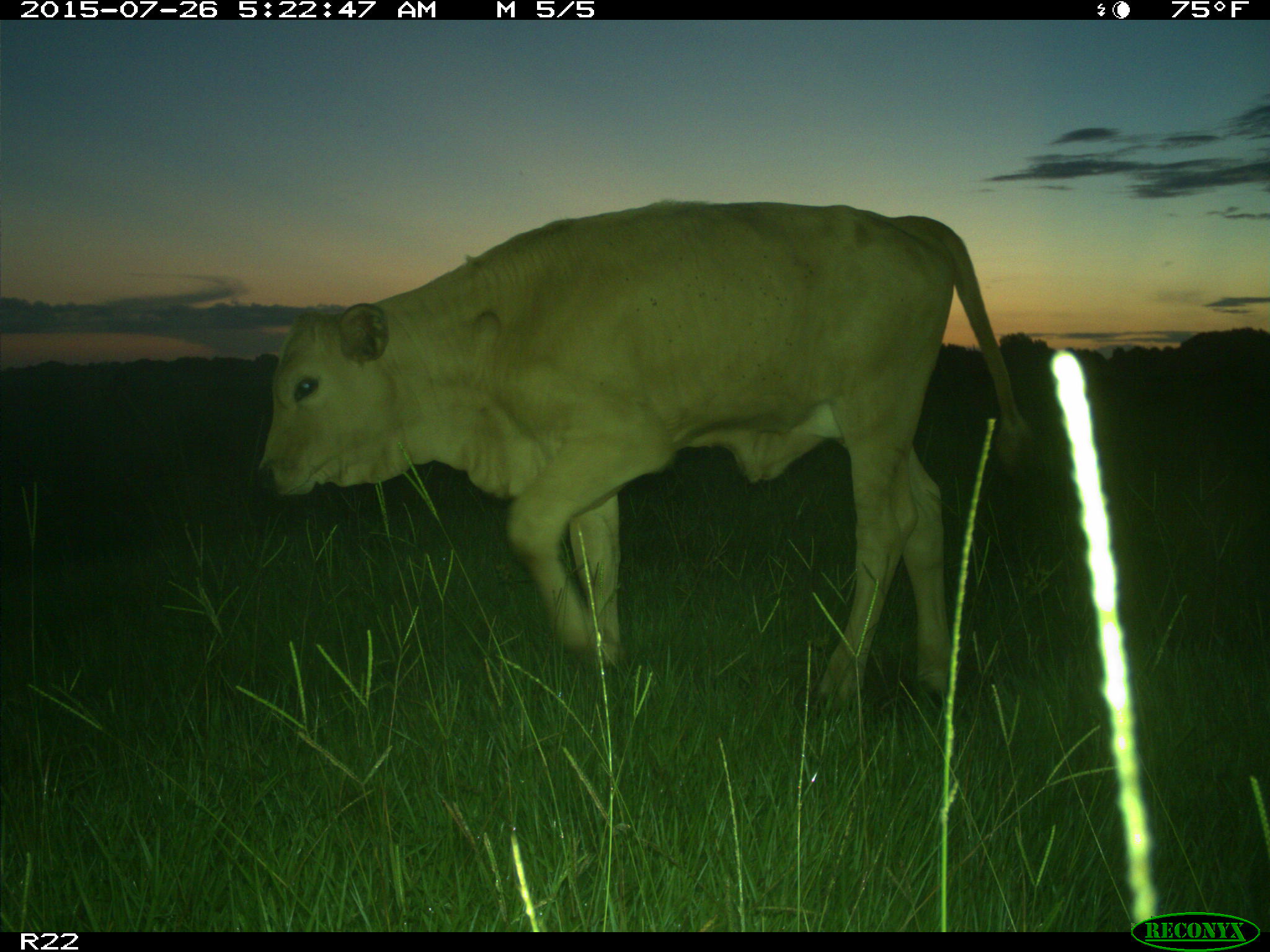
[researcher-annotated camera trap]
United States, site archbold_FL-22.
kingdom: Animalia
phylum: Chordata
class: Mammalia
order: Artiodactyla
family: Bovidae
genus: Bos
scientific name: Bos taurus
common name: domestic cow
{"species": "Bos taurus (domestic cow)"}